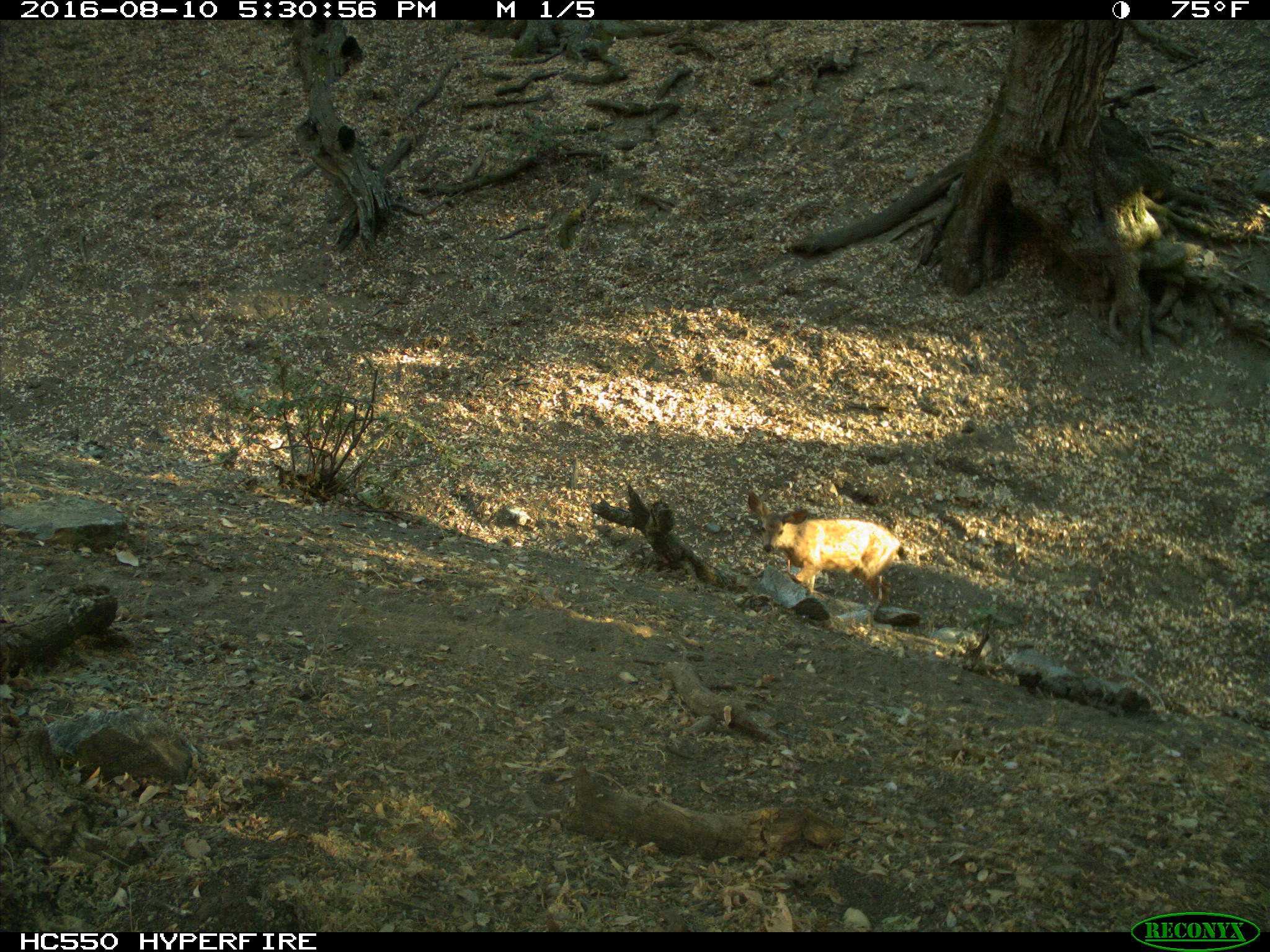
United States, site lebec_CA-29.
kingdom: Animalia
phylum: Chordata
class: Mammalia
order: Artiodactyla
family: Cervidae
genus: Odocoileus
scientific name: Odocoileus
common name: deer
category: unidentified deer